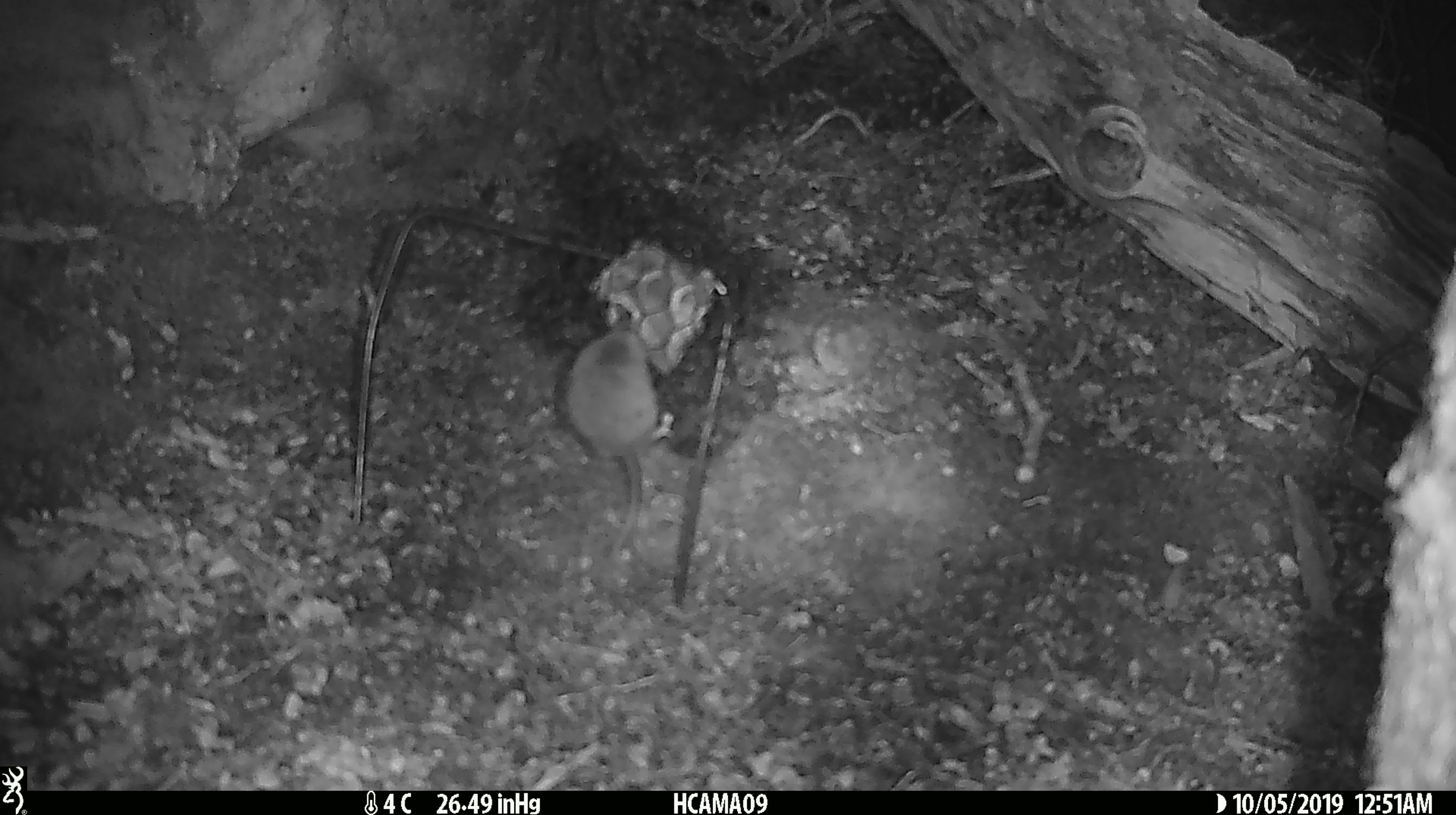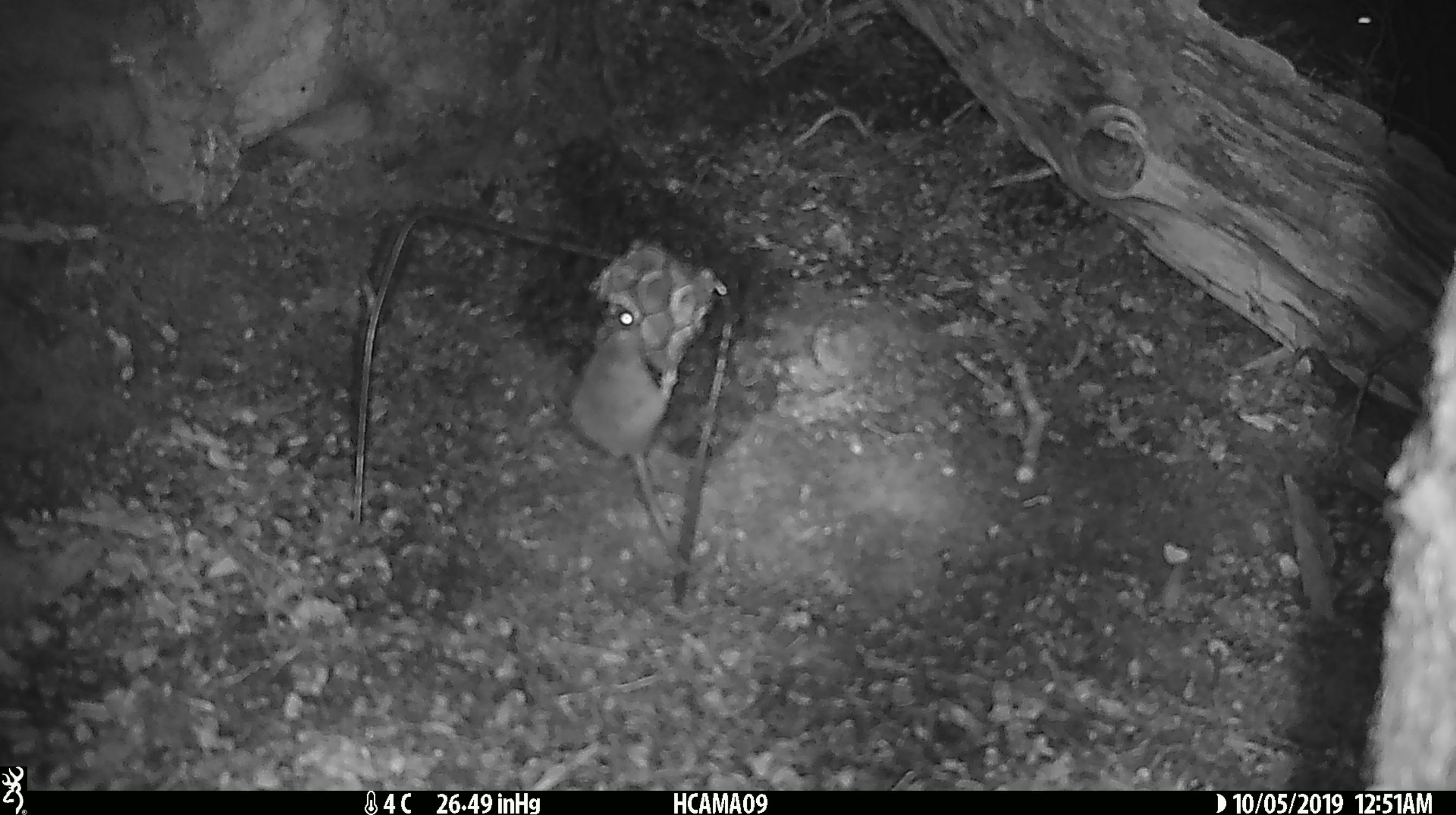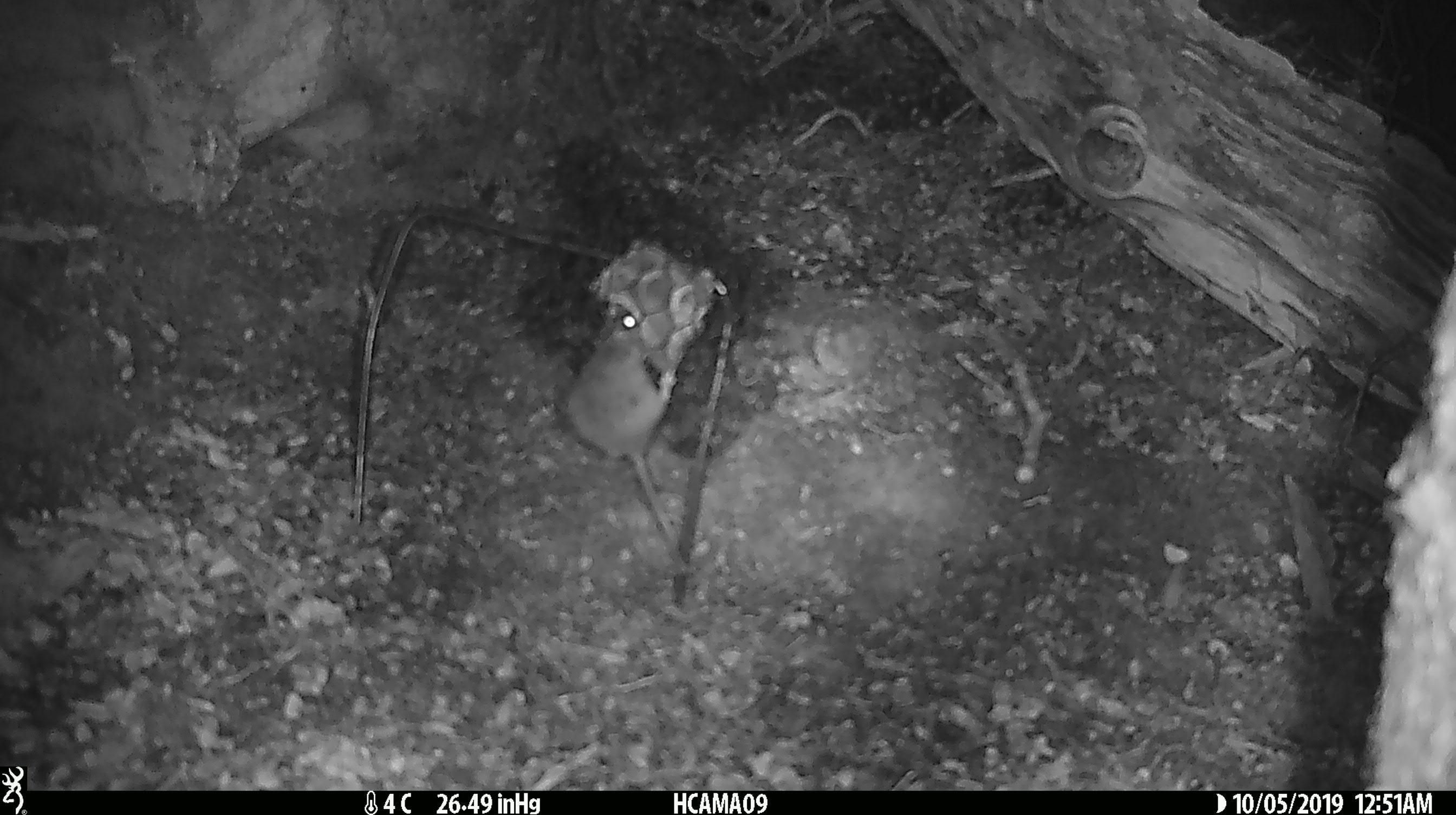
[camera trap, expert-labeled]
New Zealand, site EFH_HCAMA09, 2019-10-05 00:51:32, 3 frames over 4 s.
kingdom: Animalia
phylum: Chordata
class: Mammalia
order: Rodentia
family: Muridae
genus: Mus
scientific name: Mus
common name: mouse